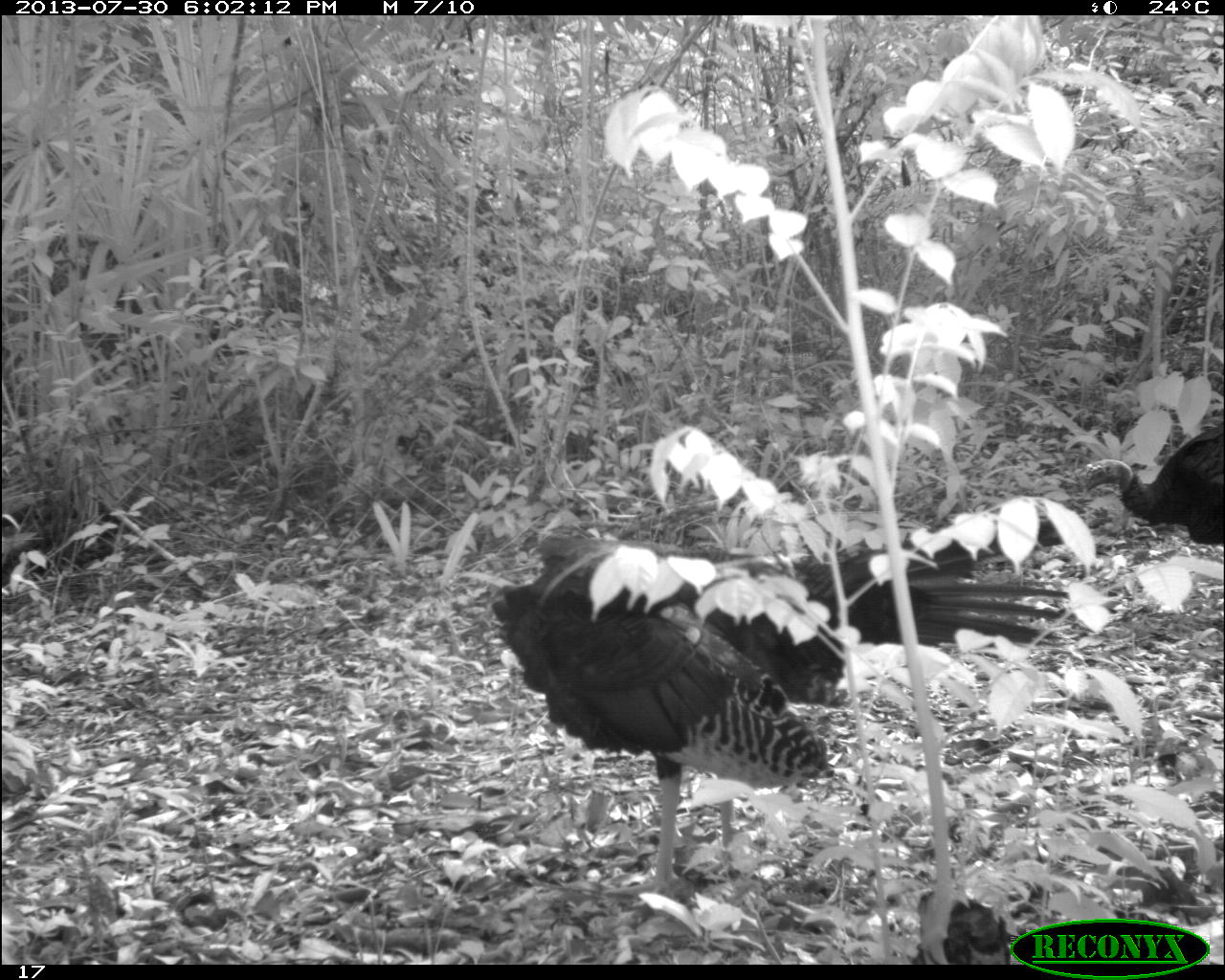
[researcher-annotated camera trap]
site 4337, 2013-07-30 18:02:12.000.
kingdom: Animalia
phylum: Chordata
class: Aves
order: Galliformes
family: Phasianidae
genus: Meleagris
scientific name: Meleagris ocellata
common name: ocellated turkey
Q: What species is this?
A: Meleagris ocellata (ocellated turkey).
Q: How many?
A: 2.